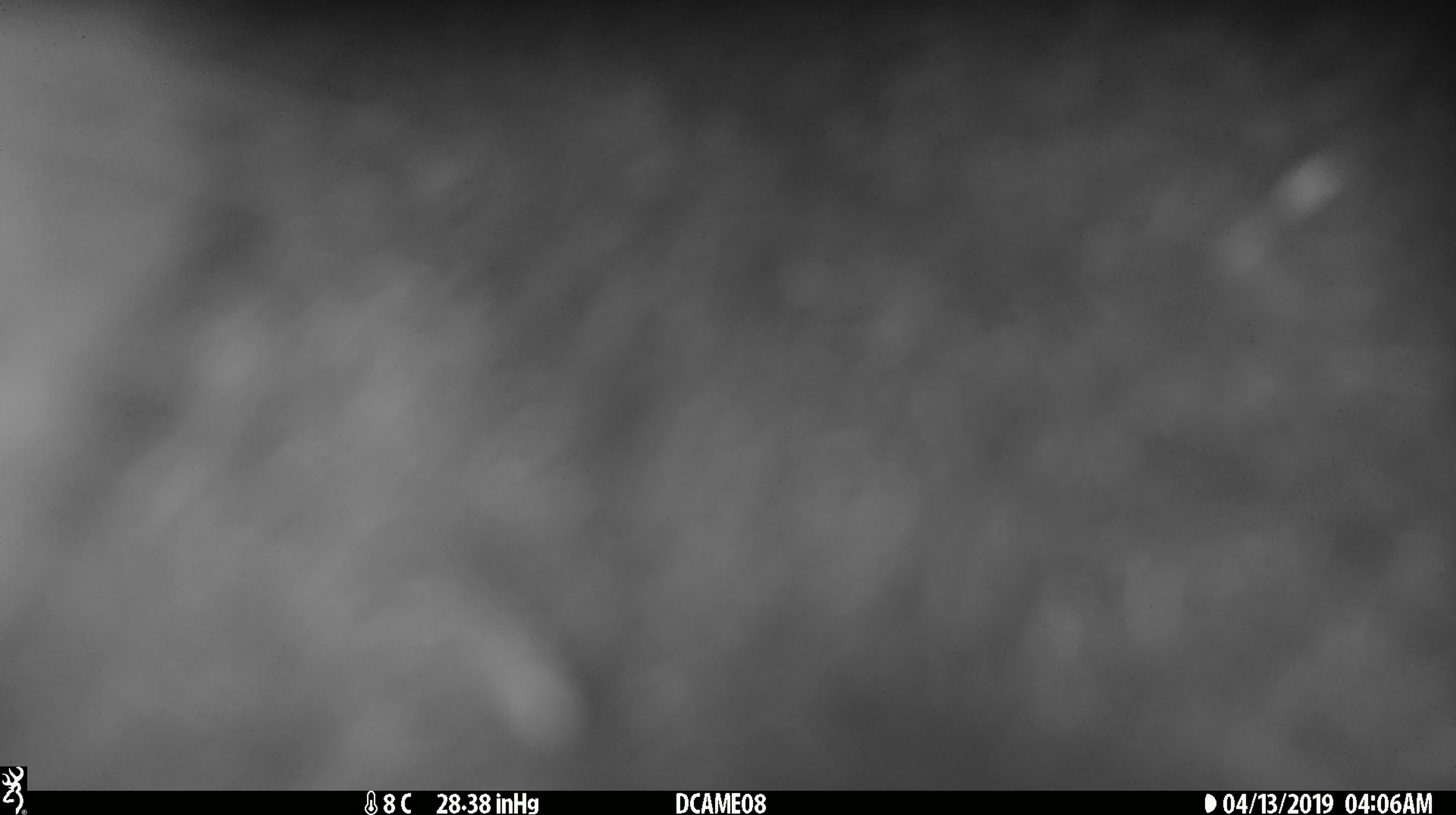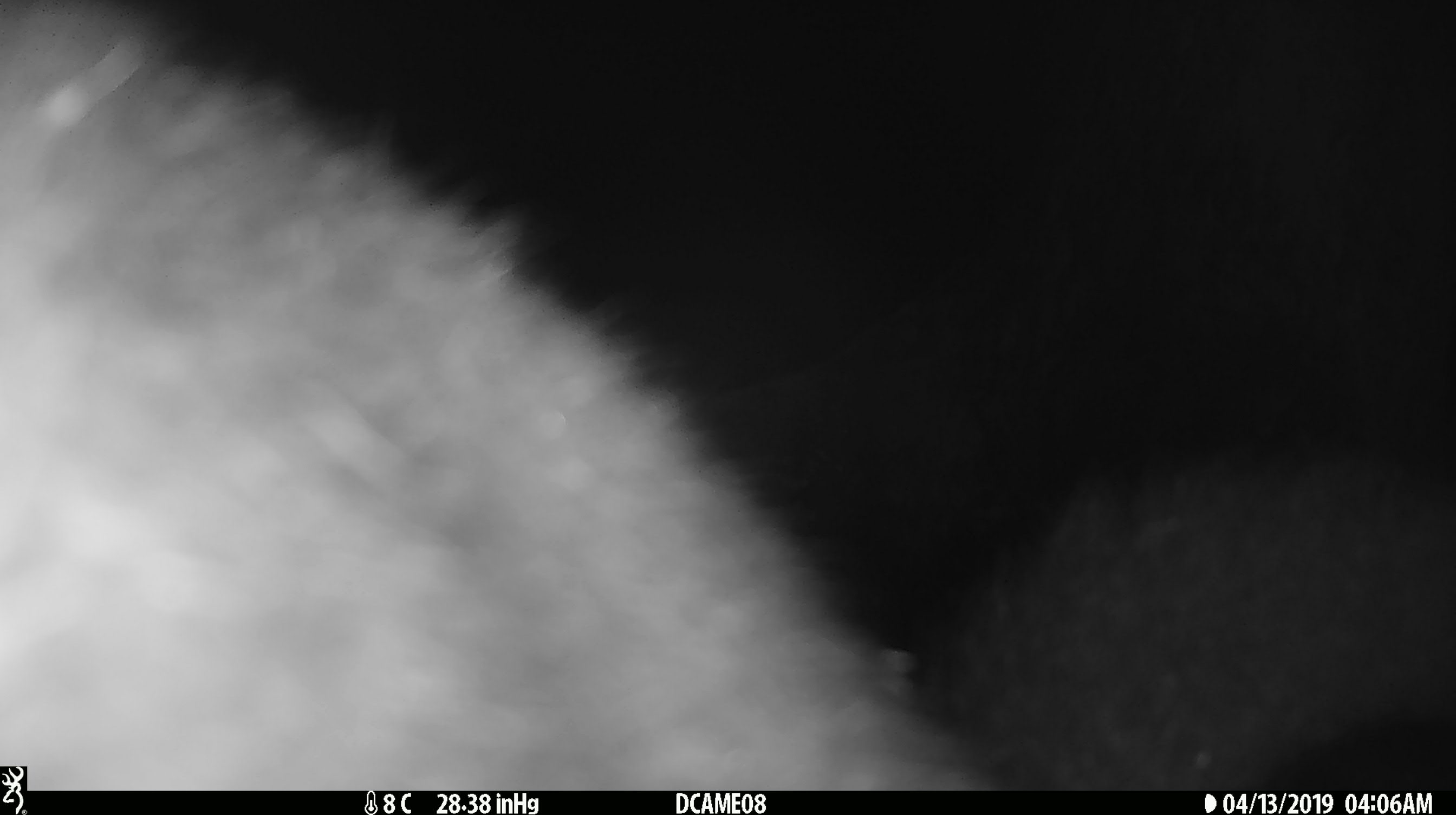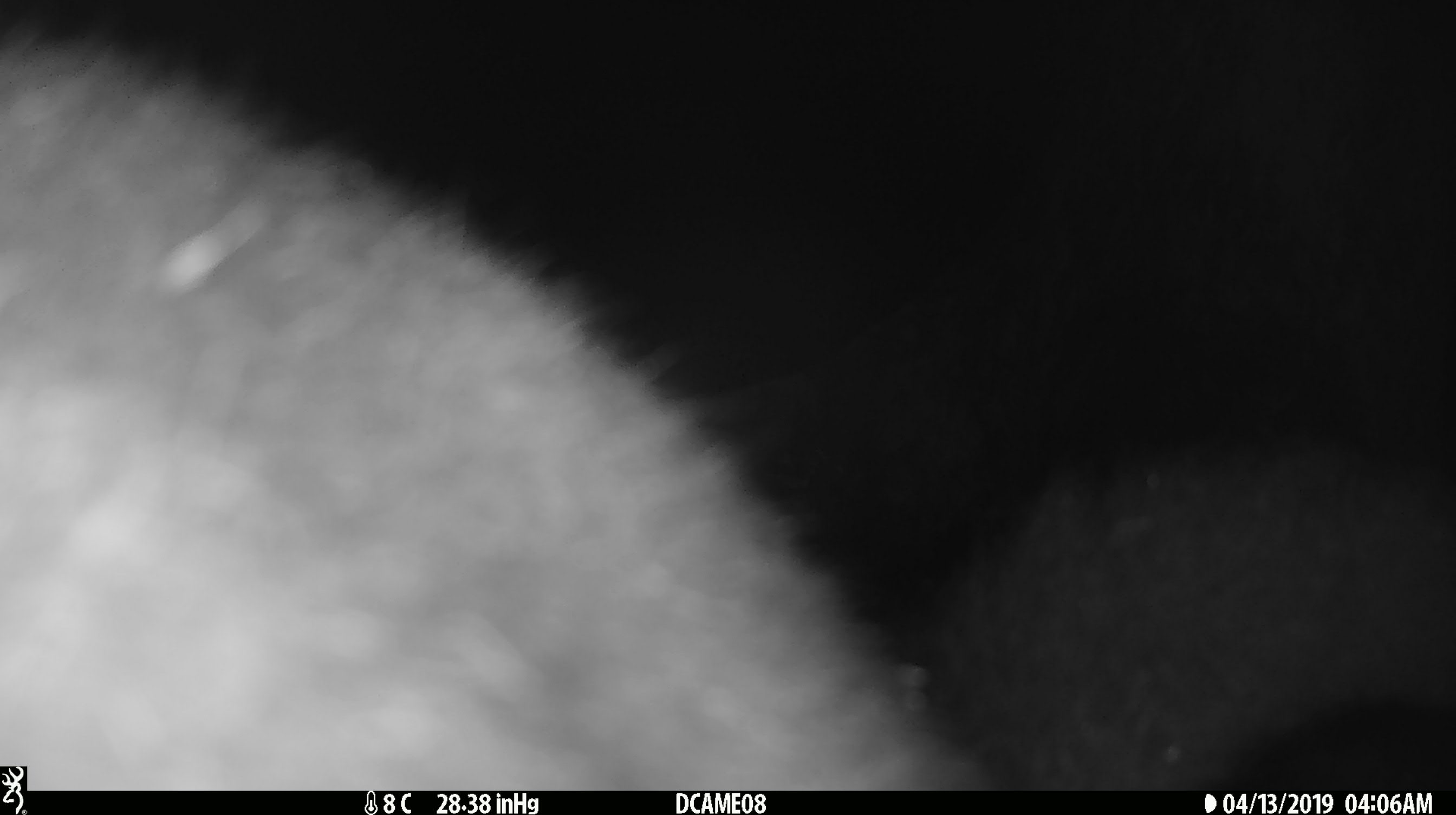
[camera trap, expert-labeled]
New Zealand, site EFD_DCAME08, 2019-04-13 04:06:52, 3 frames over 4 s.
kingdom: Animalia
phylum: Chordata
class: Mammalia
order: Diprotodontia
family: Phalangeridae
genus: Trichosurus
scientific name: Trichosurus vulpecula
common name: common brushtail possum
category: possum